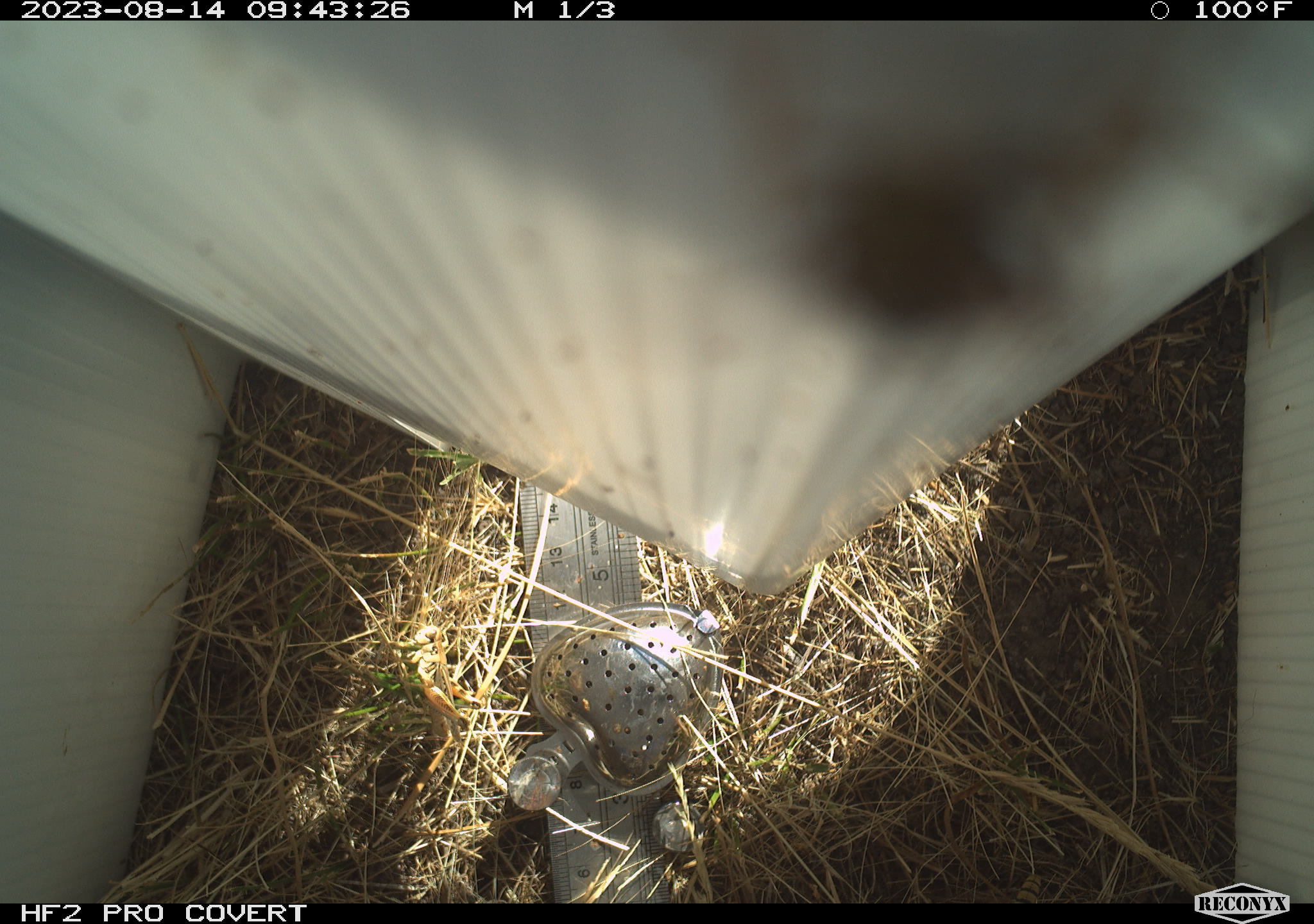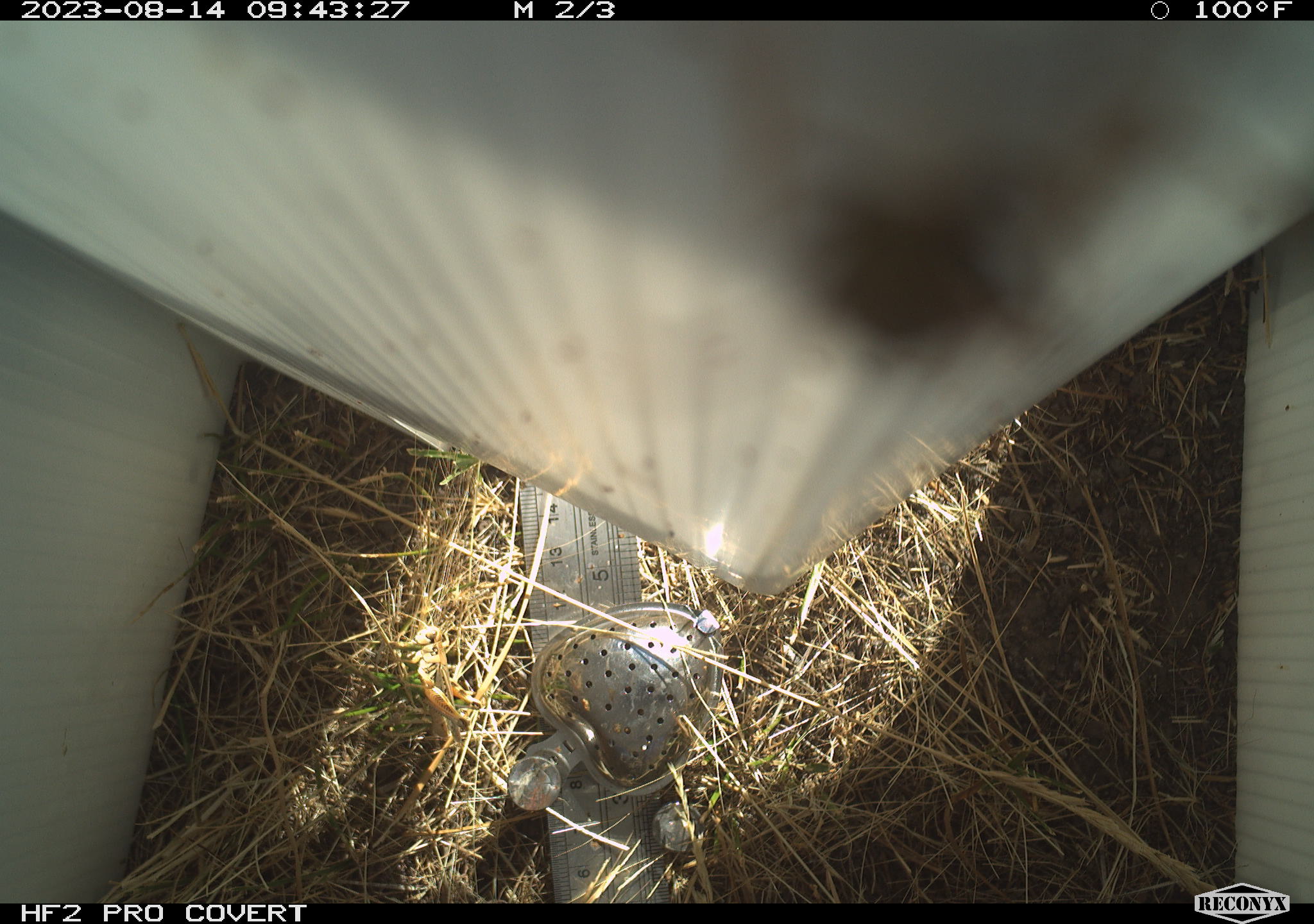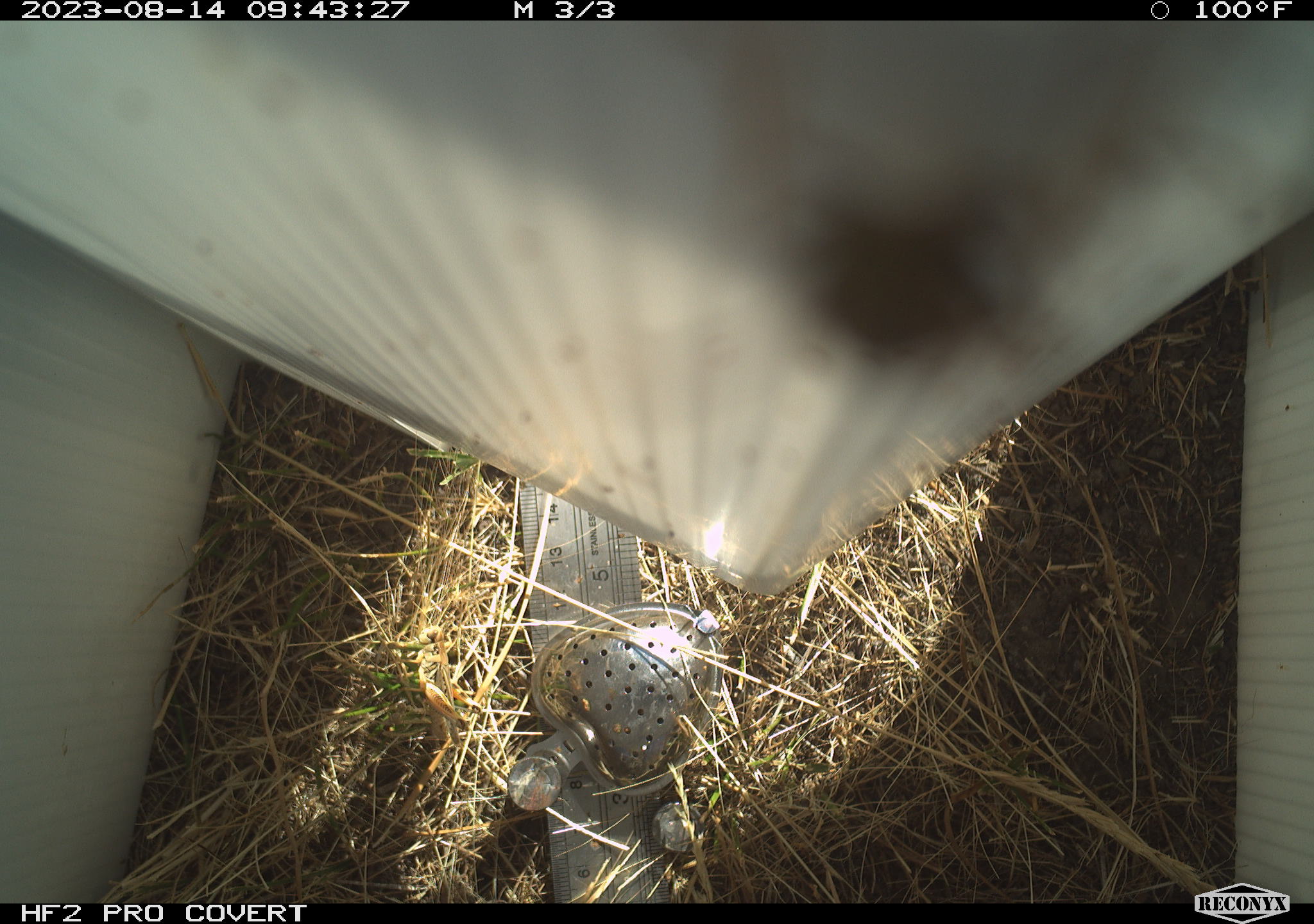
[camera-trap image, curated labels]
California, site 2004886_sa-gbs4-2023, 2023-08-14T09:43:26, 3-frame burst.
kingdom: Animalia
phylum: Arthropoda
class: Insecta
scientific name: Insecta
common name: insect